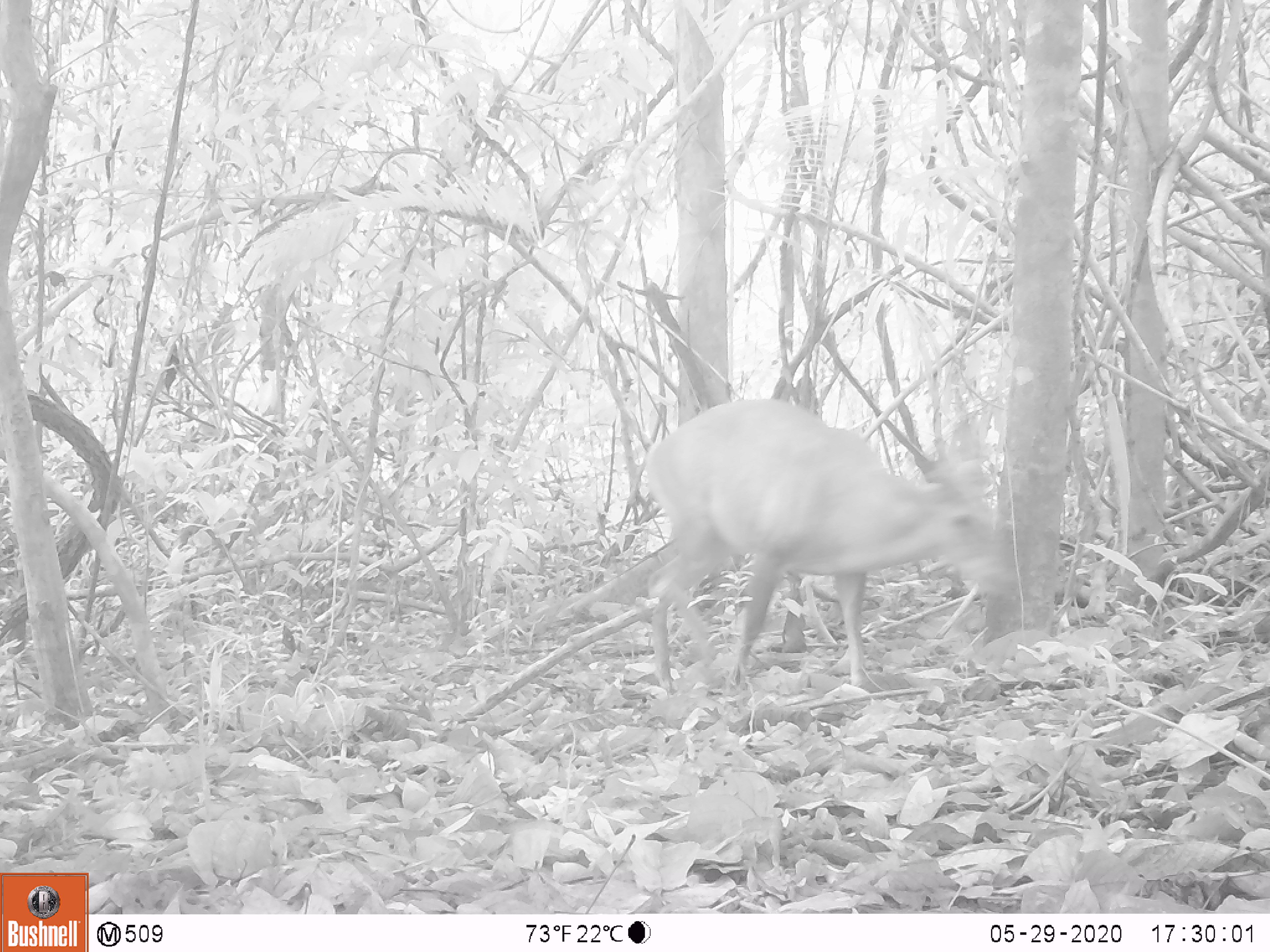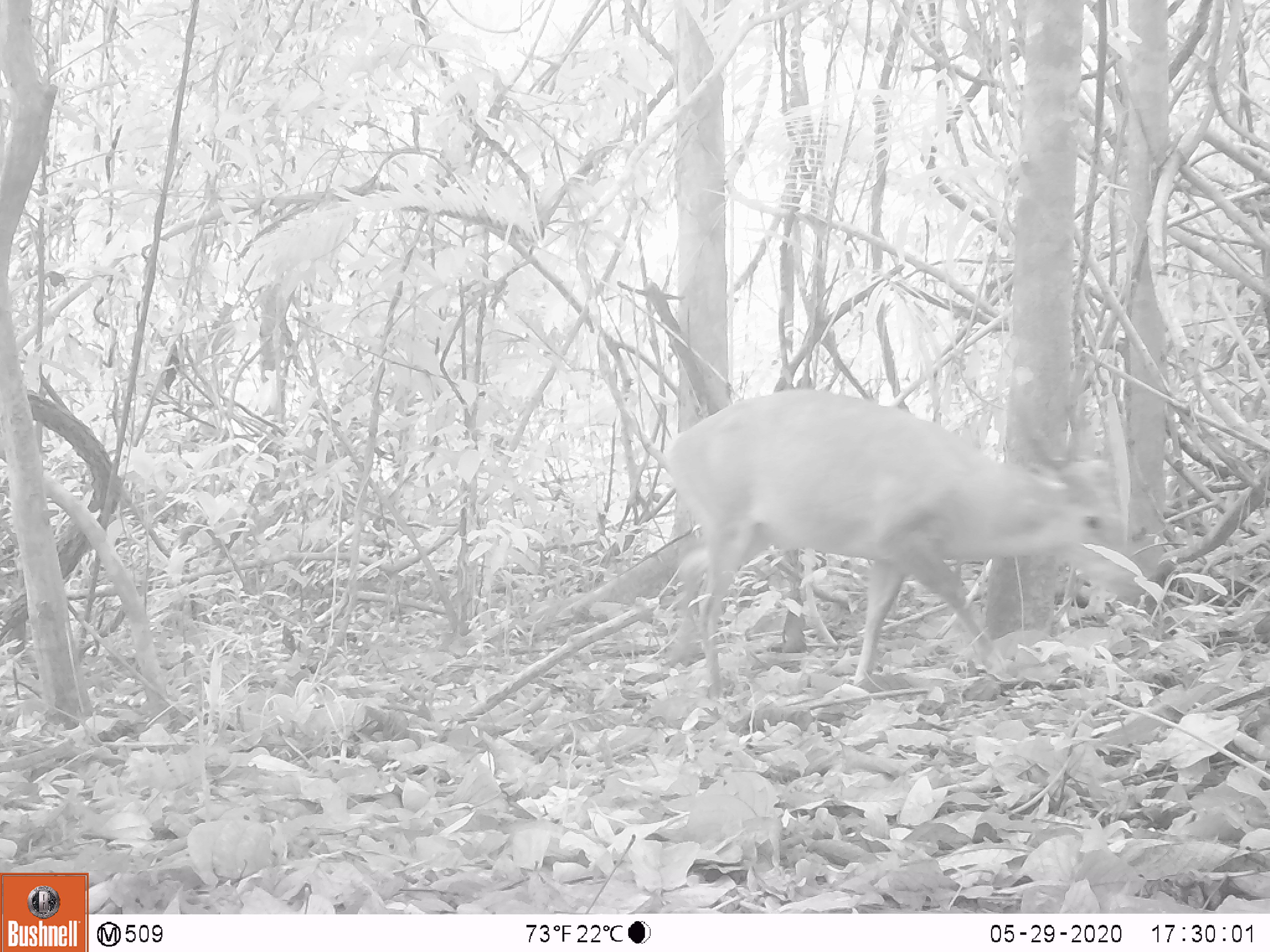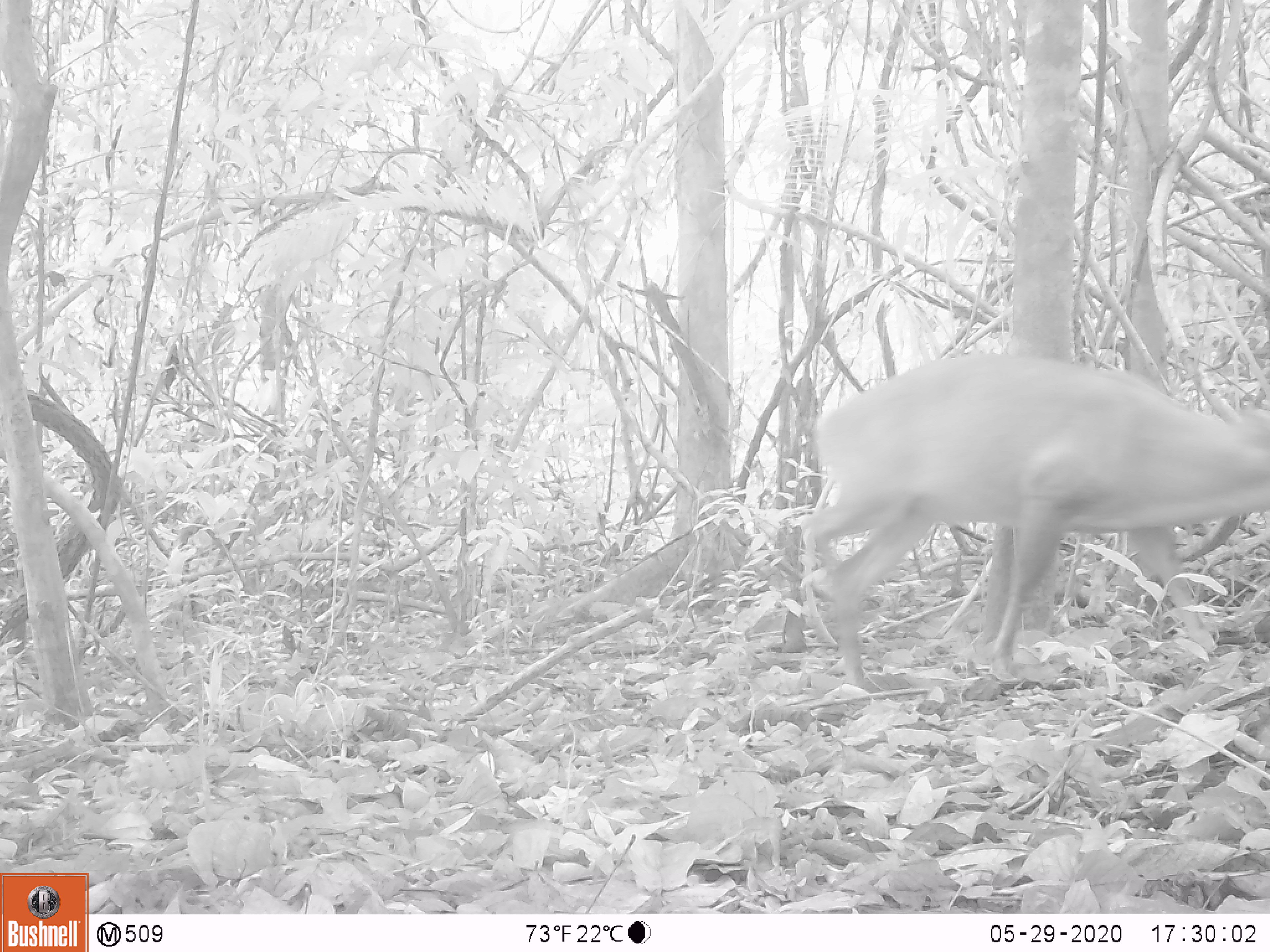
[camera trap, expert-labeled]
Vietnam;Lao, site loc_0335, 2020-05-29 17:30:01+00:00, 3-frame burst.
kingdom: Animalia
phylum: Chordata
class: Mammalia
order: Artiodactyla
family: Cervidae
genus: Muntiacus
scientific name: Muntiacus vuquangensis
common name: large-antlered muntjac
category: large antlered muntjac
Large antlered muntjac (large-antlered muntjac) (Muntiacus vuquangensis). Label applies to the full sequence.